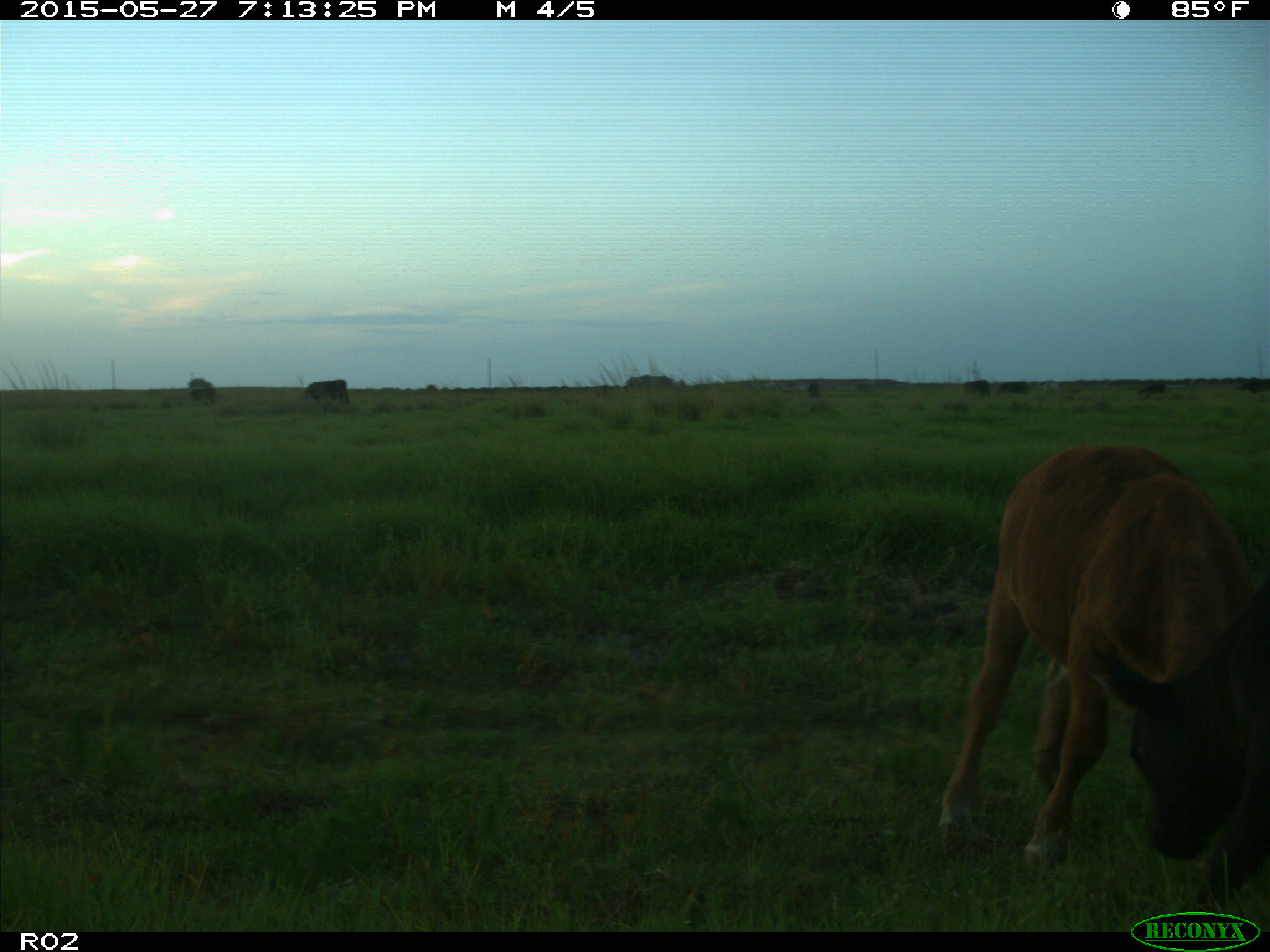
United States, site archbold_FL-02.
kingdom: Animalia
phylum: Chordata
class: Mammalia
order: Artiodactyla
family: Bovidae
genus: Bos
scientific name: Bos taurus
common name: domestic cow